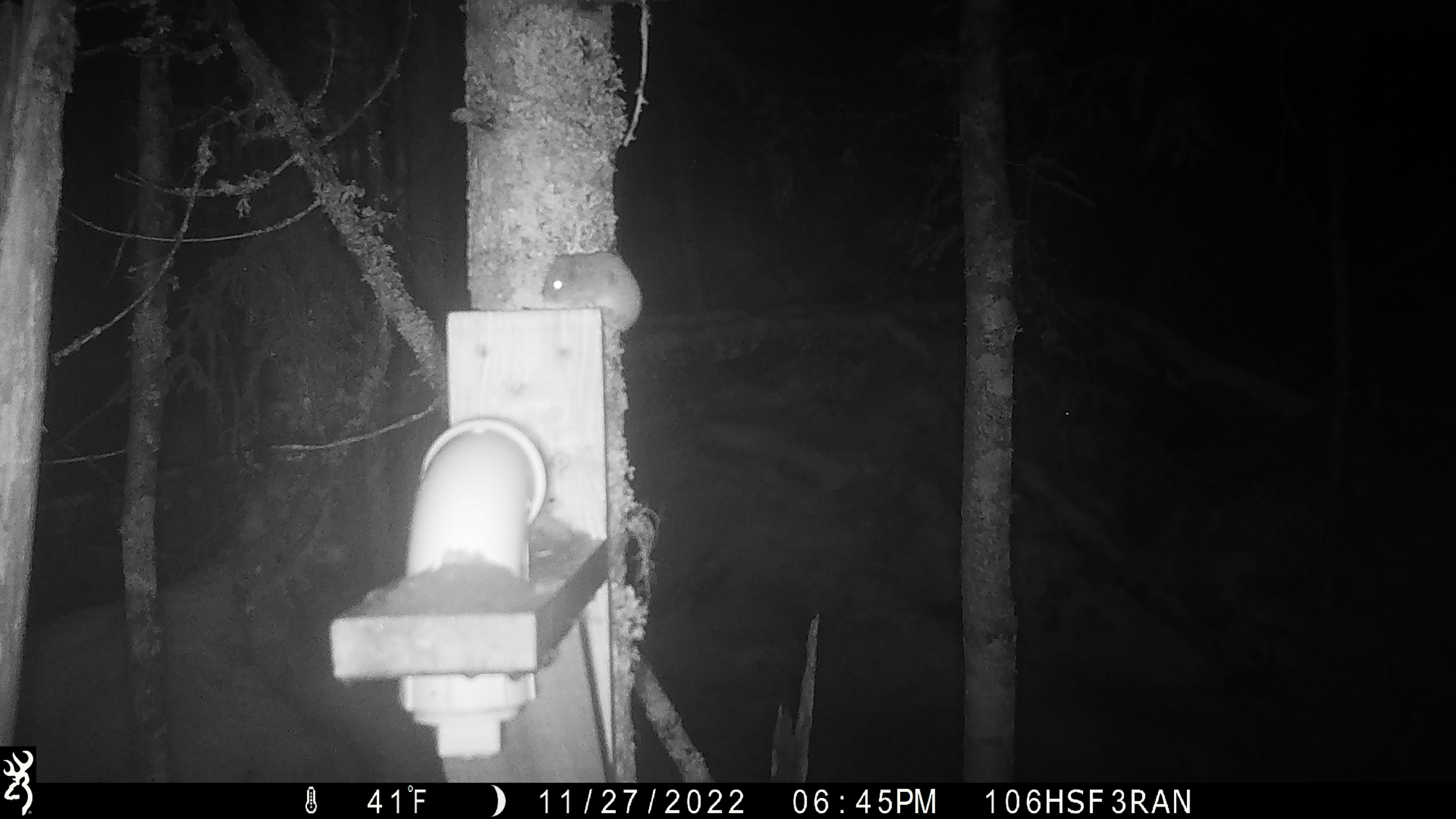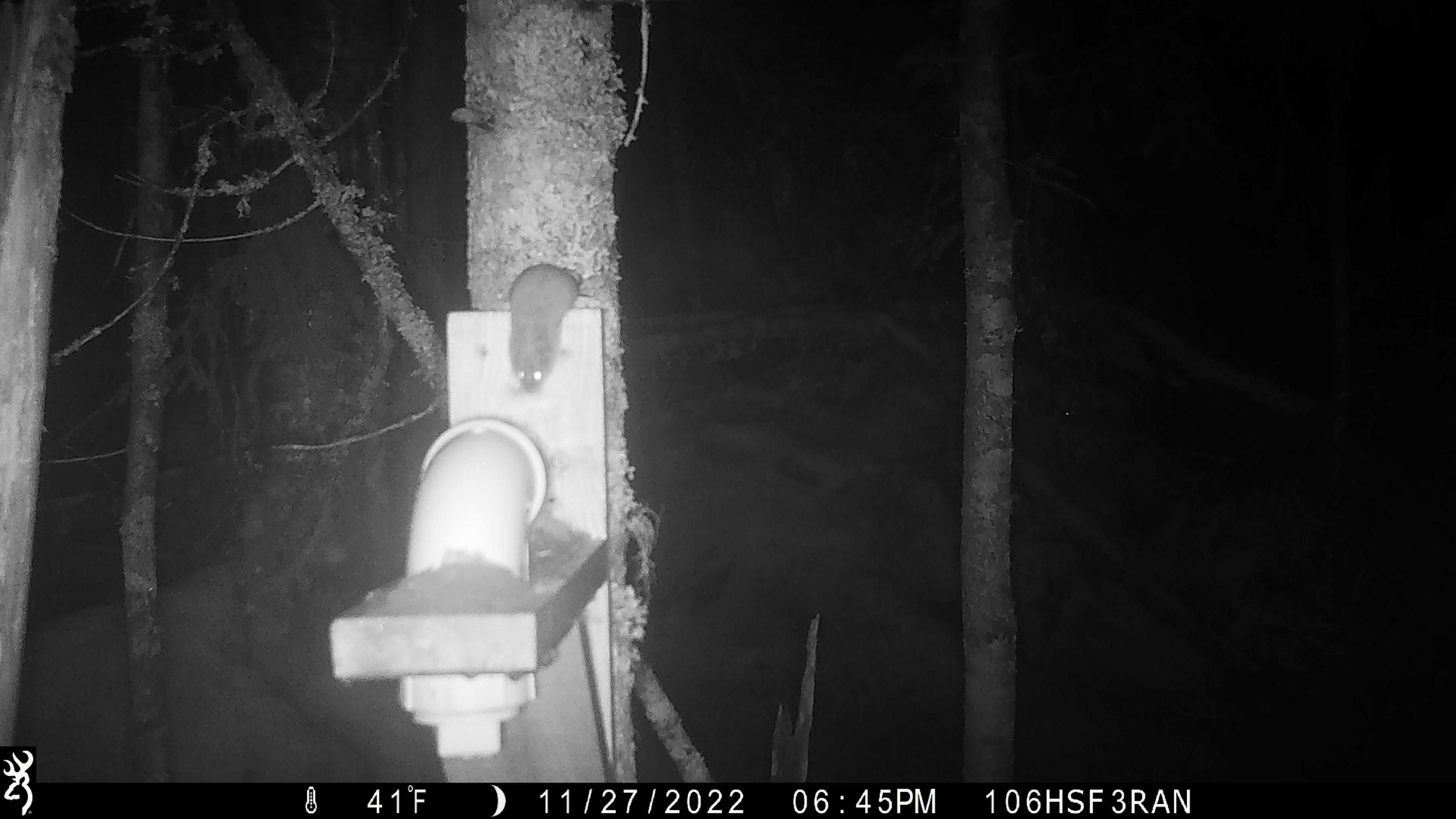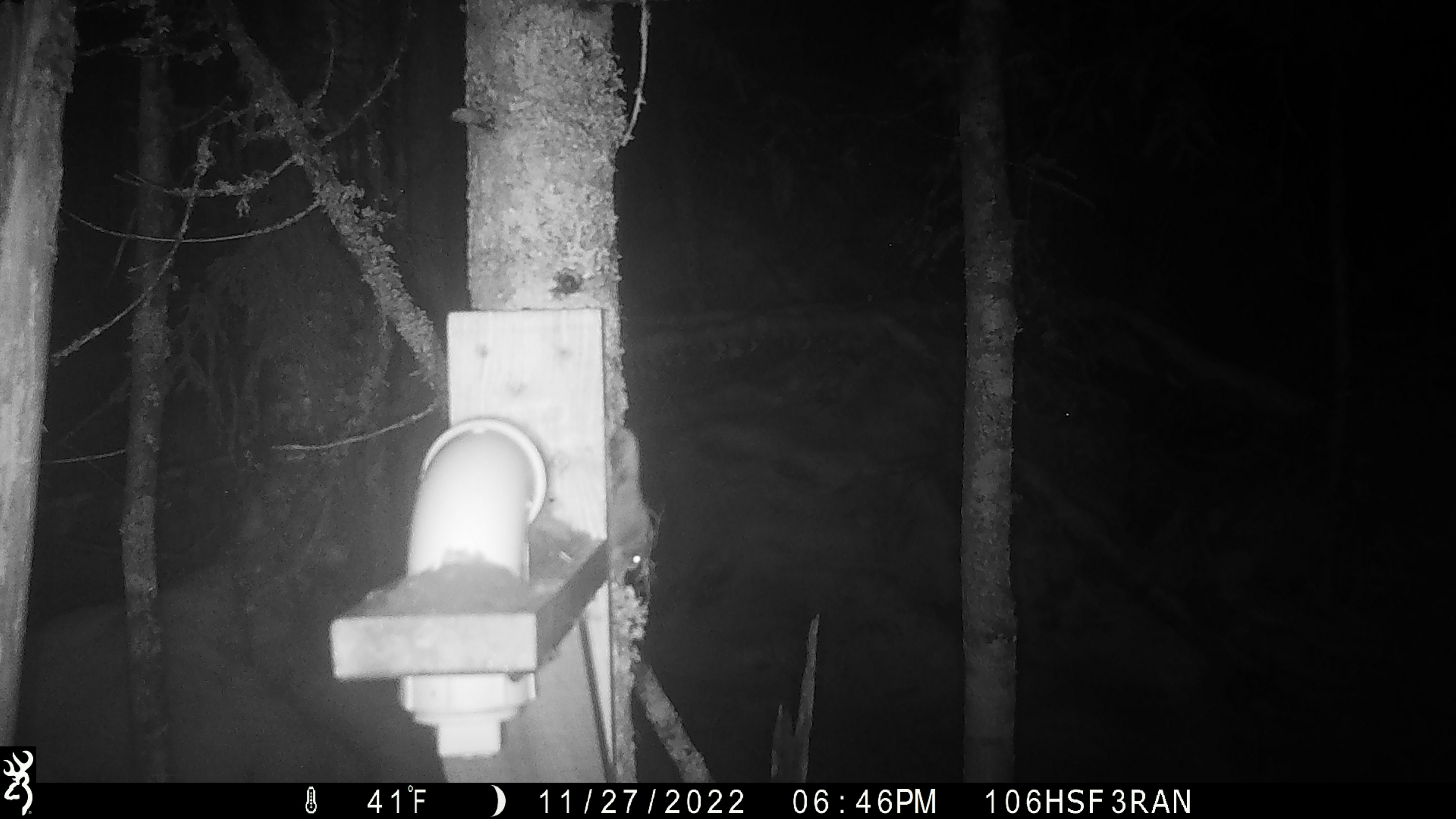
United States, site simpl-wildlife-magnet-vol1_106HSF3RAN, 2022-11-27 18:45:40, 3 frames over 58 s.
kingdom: Animalia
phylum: Chordata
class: Mammalia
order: Rodentia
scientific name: Rodentia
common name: mouse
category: mouse sp.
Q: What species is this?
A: Mouse sp. (mouse) (Rodentia).